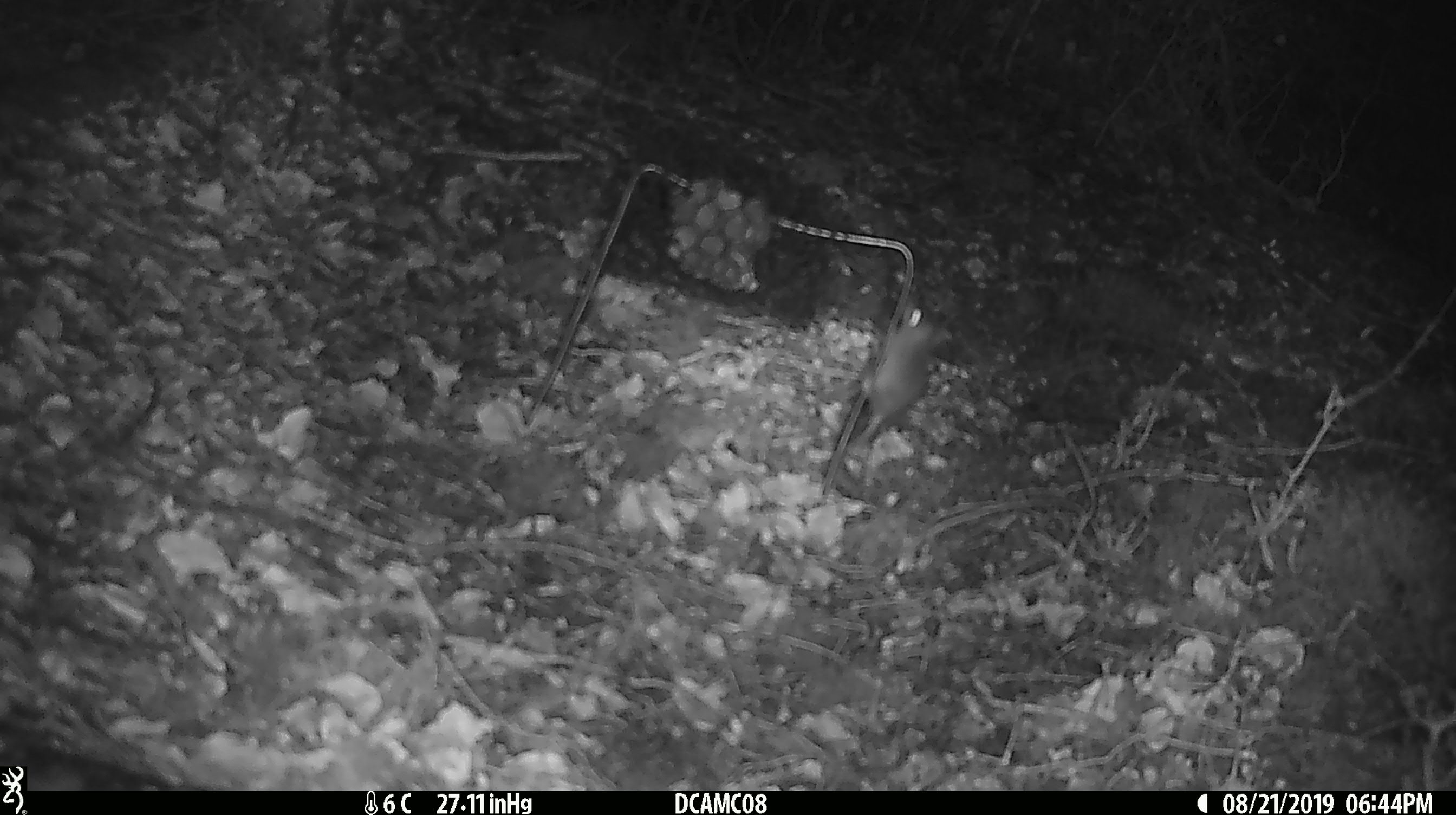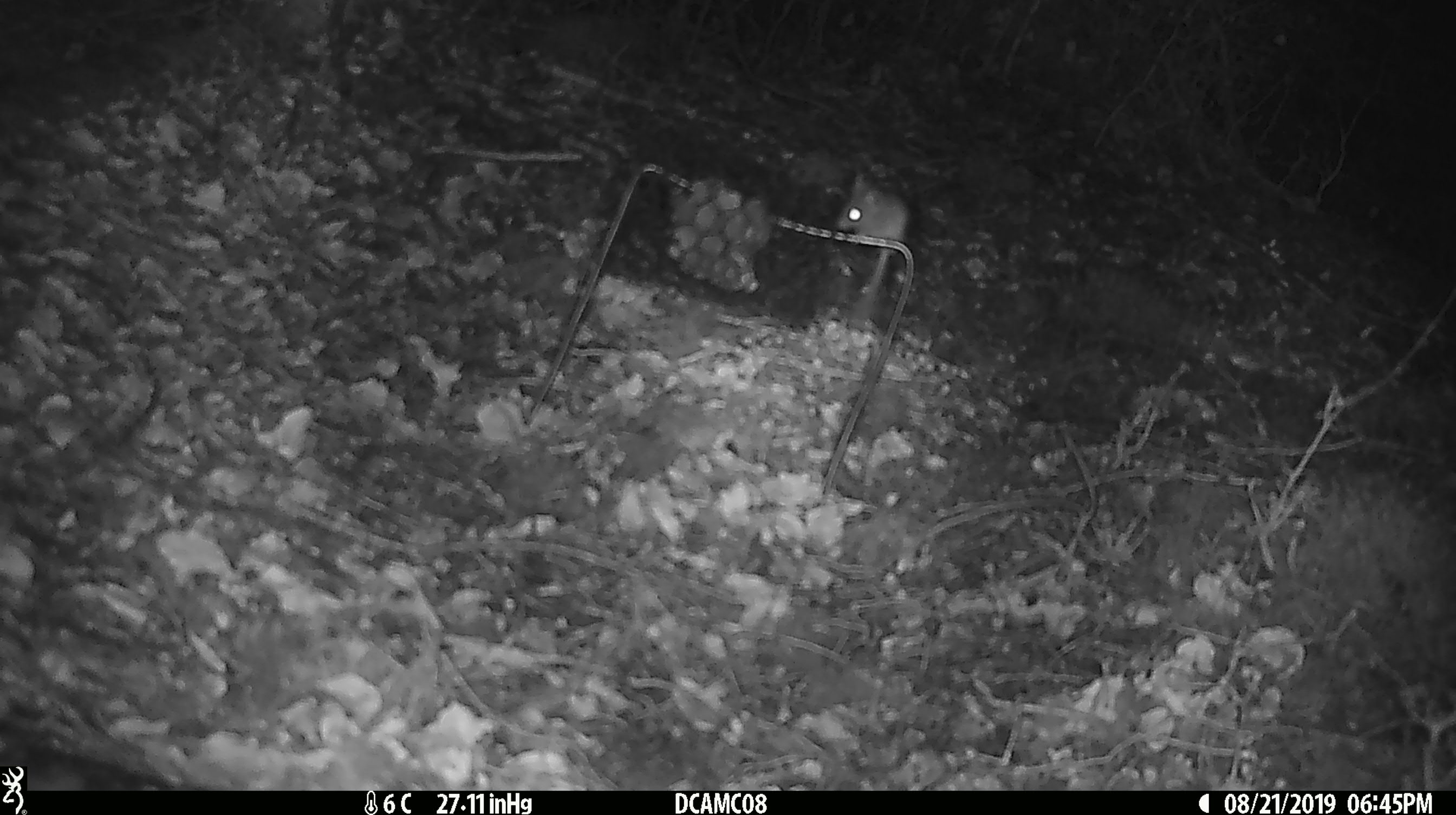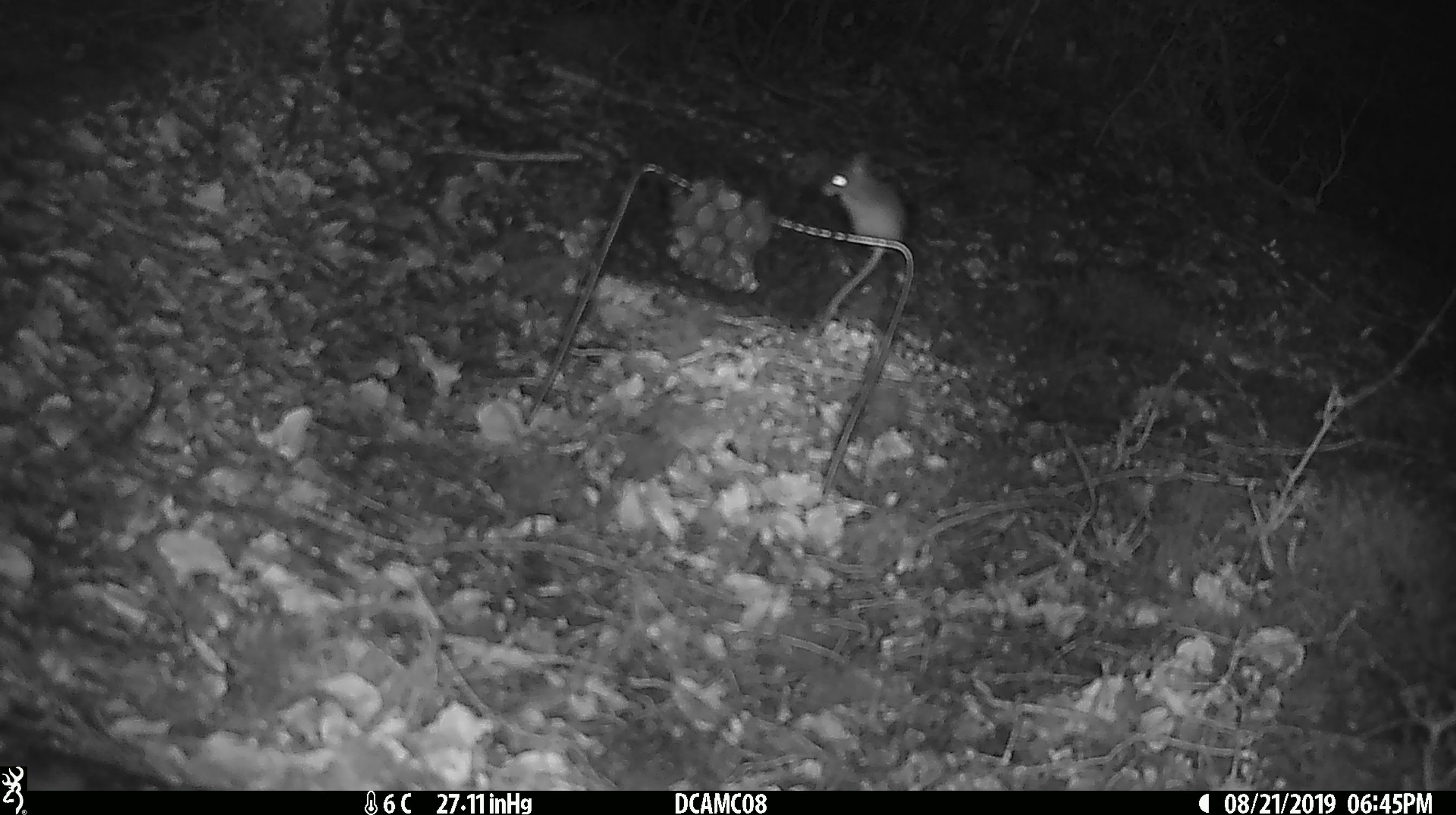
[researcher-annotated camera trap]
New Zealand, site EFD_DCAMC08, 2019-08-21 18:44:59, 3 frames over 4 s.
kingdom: Animalia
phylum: Chordata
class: Mammalia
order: Rodentia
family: Muridae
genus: Mus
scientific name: Mus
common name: mouse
Mouse (Mus).